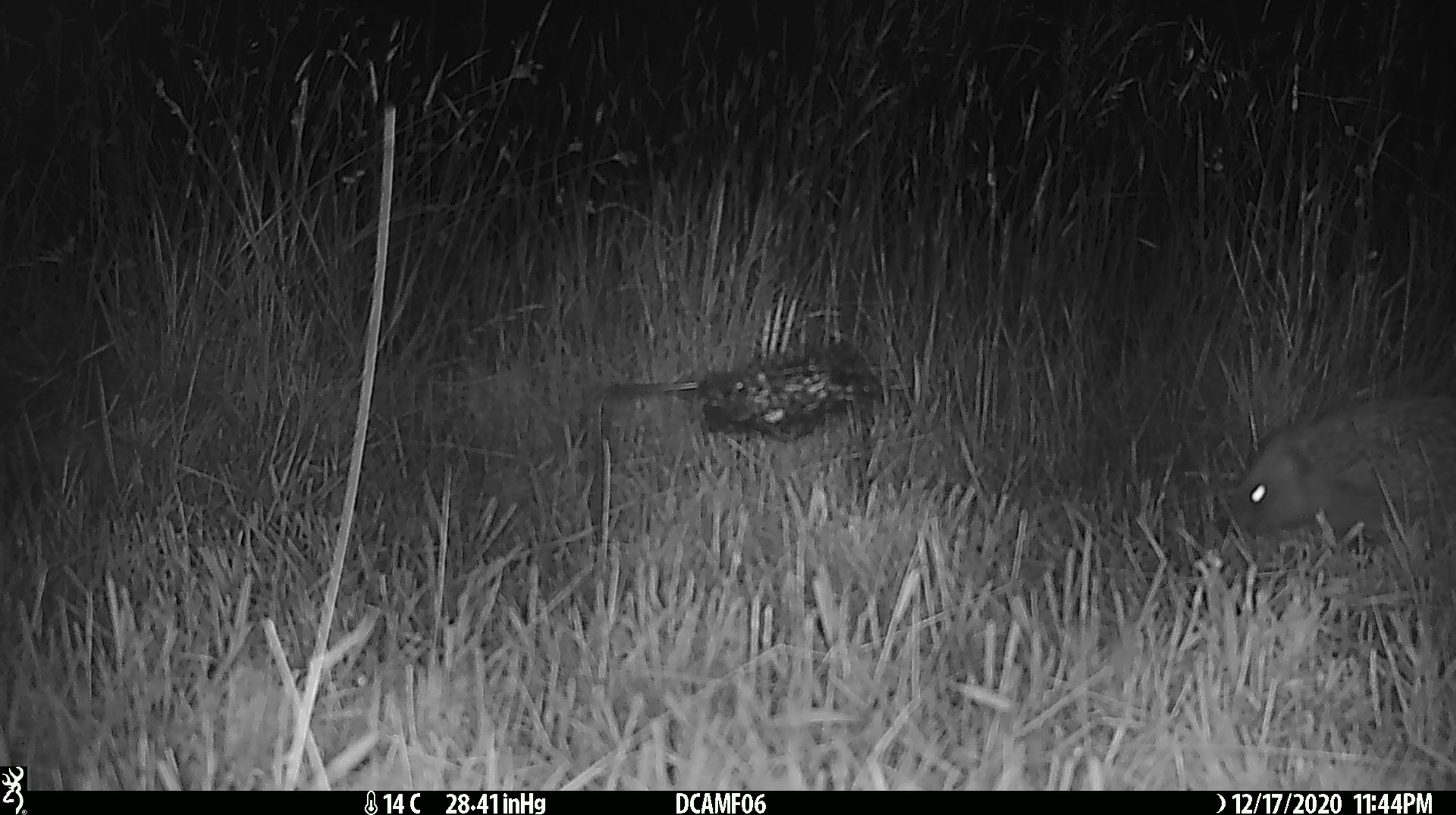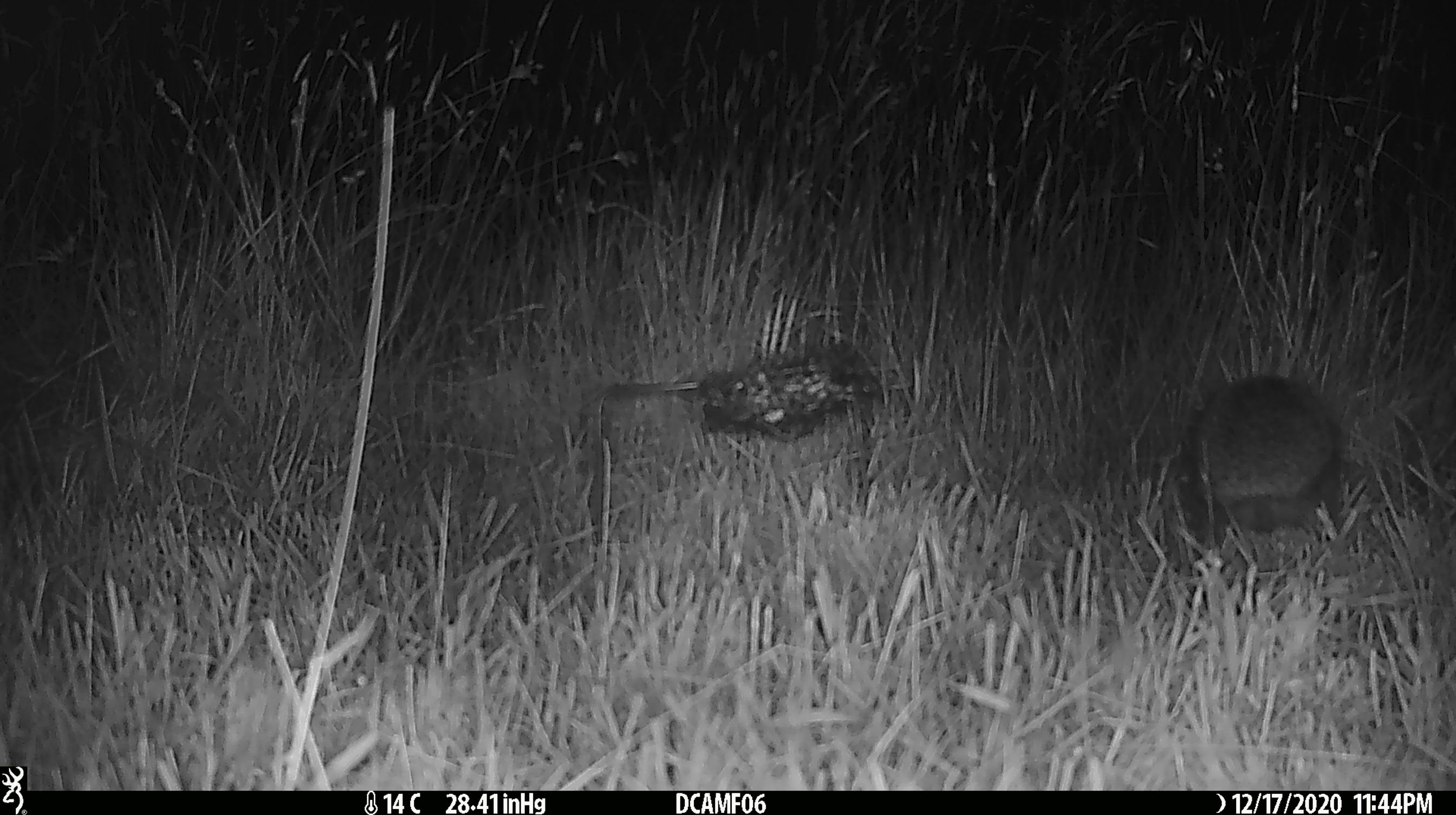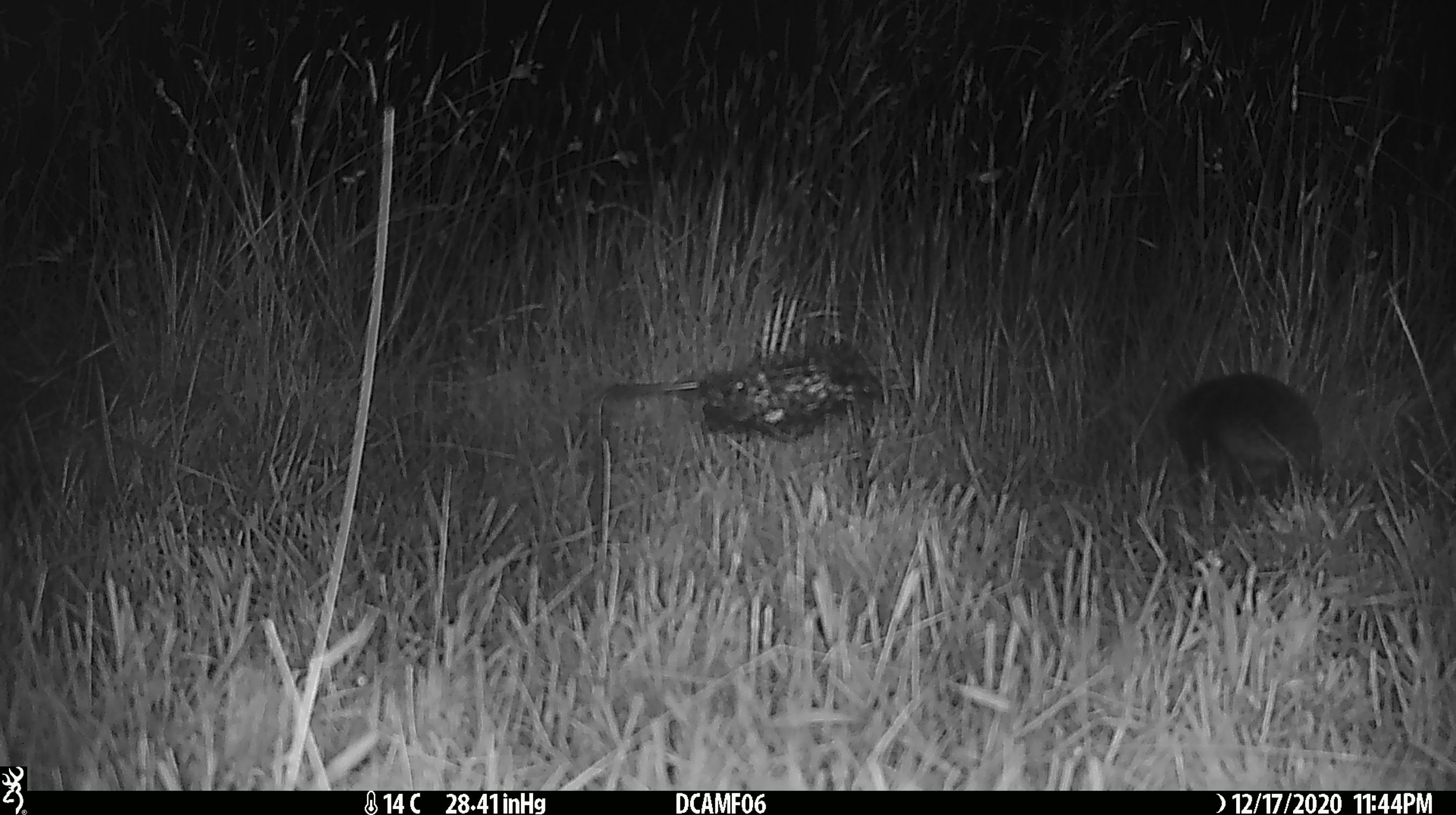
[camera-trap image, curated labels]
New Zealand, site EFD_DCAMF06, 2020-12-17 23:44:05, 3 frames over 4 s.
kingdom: Animalia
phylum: Chordata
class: Mammalia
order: Eulipotyphla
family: Erinaceidae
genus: Erinaceus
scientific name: Erinaceus europaeus europaeus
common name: european hedgehog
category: hedgehog